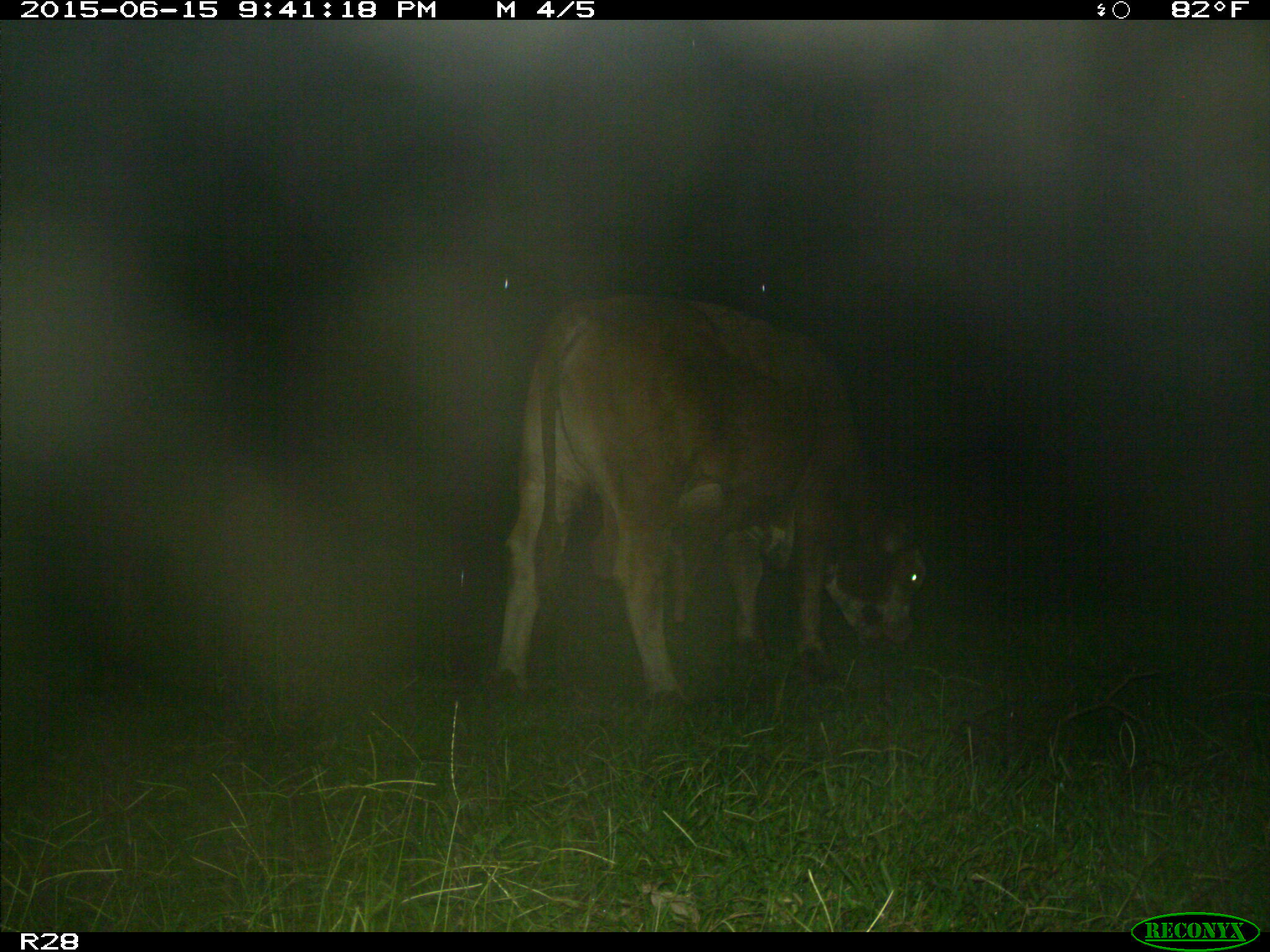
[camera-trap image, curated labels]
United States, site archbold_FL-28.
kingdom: Animalia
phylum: Chordata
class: Mammalia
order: Artiodactyla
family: Bovidae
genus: Bos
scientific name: Bos taurus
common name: domestic cow